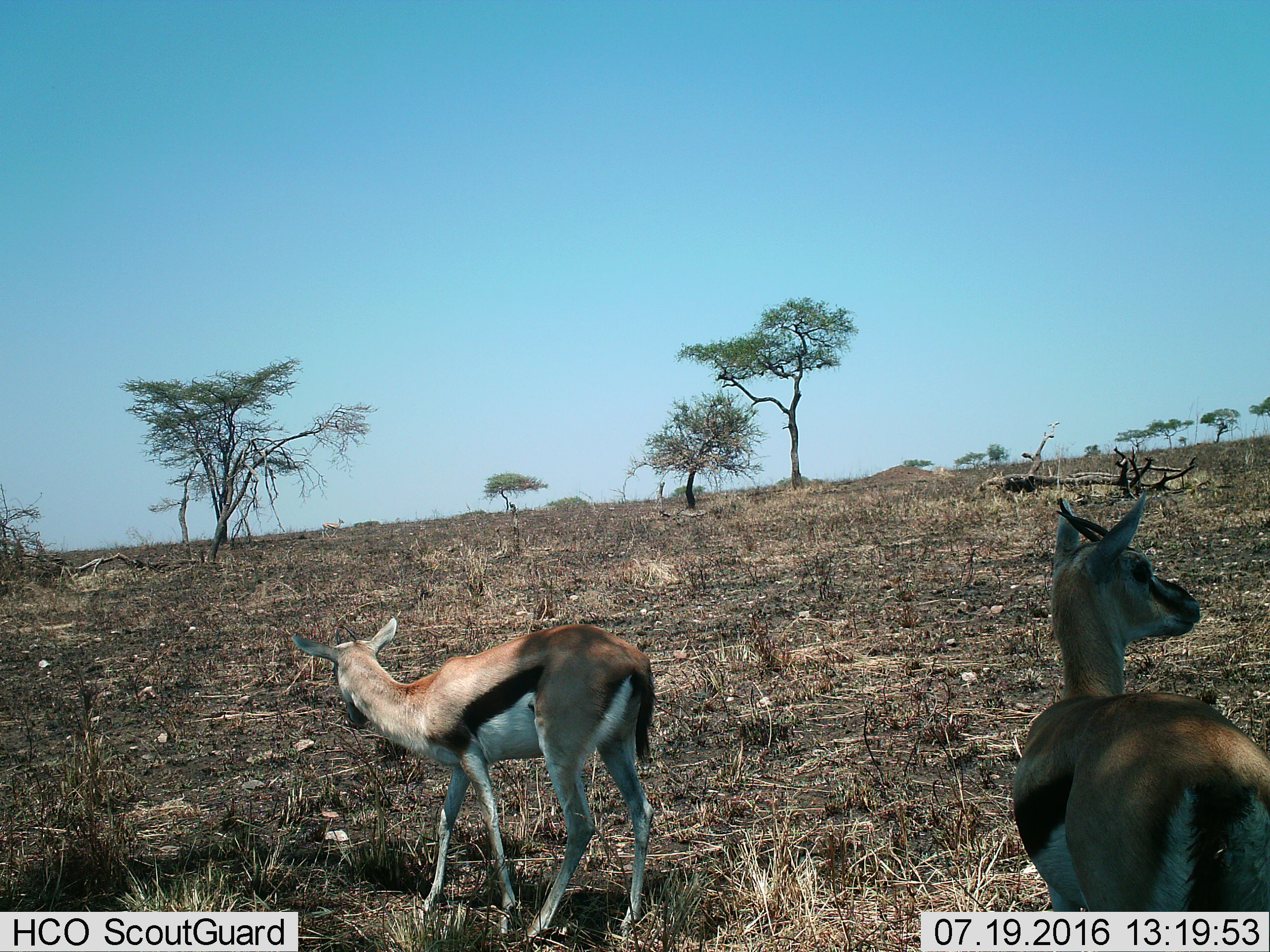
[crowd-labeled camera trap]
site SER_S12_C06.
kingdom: Animalia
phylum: Chordata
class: Mammalia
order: Artiodactyla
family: Bovidae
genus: Eudorcas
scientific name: Eudorcas thomsonii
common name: thomson's gazelle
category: gazellethomsons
Gazellethomsons (thomson's gazelle) (Eudorcas thomsonii), count 2. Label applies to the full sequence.